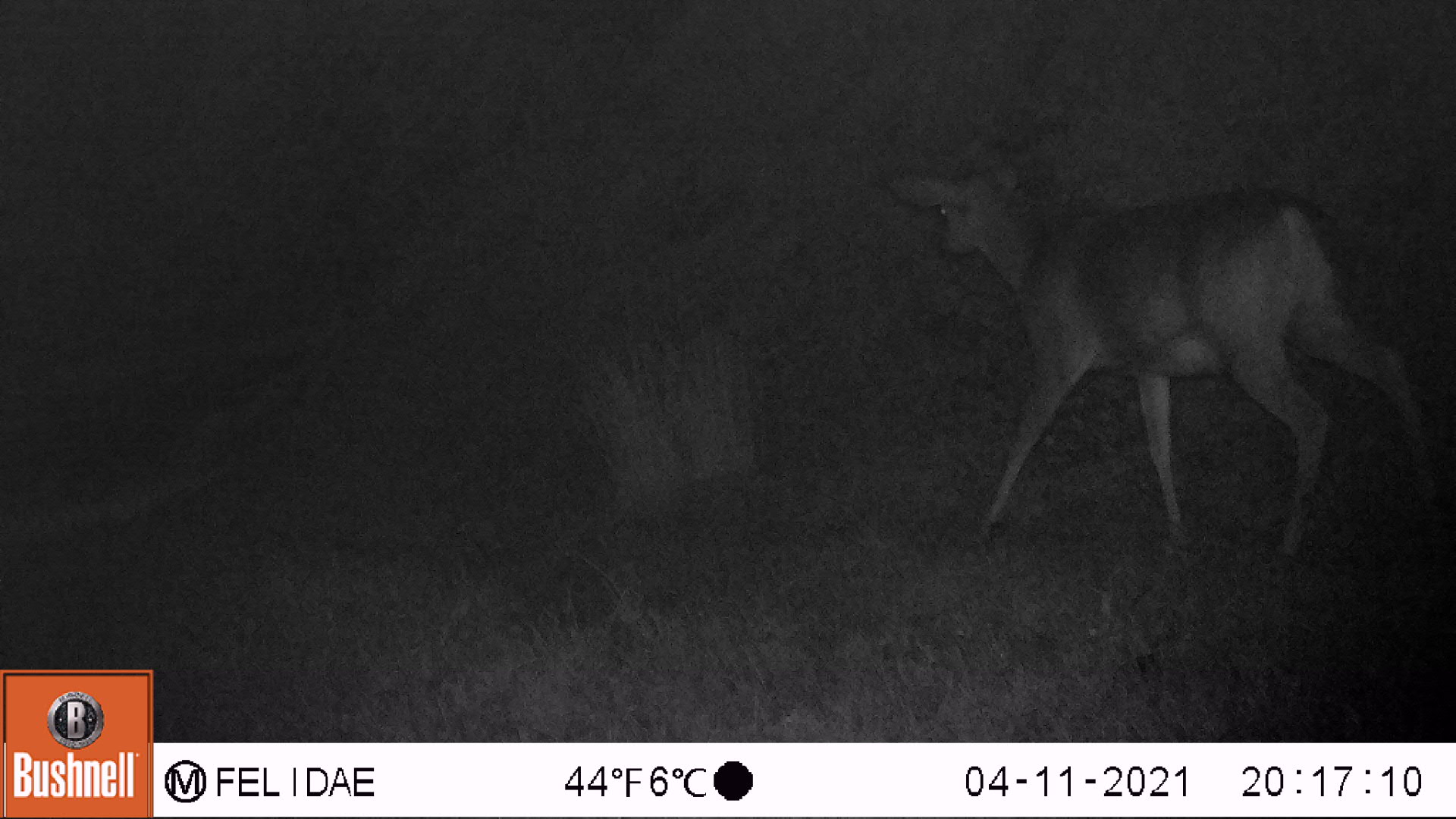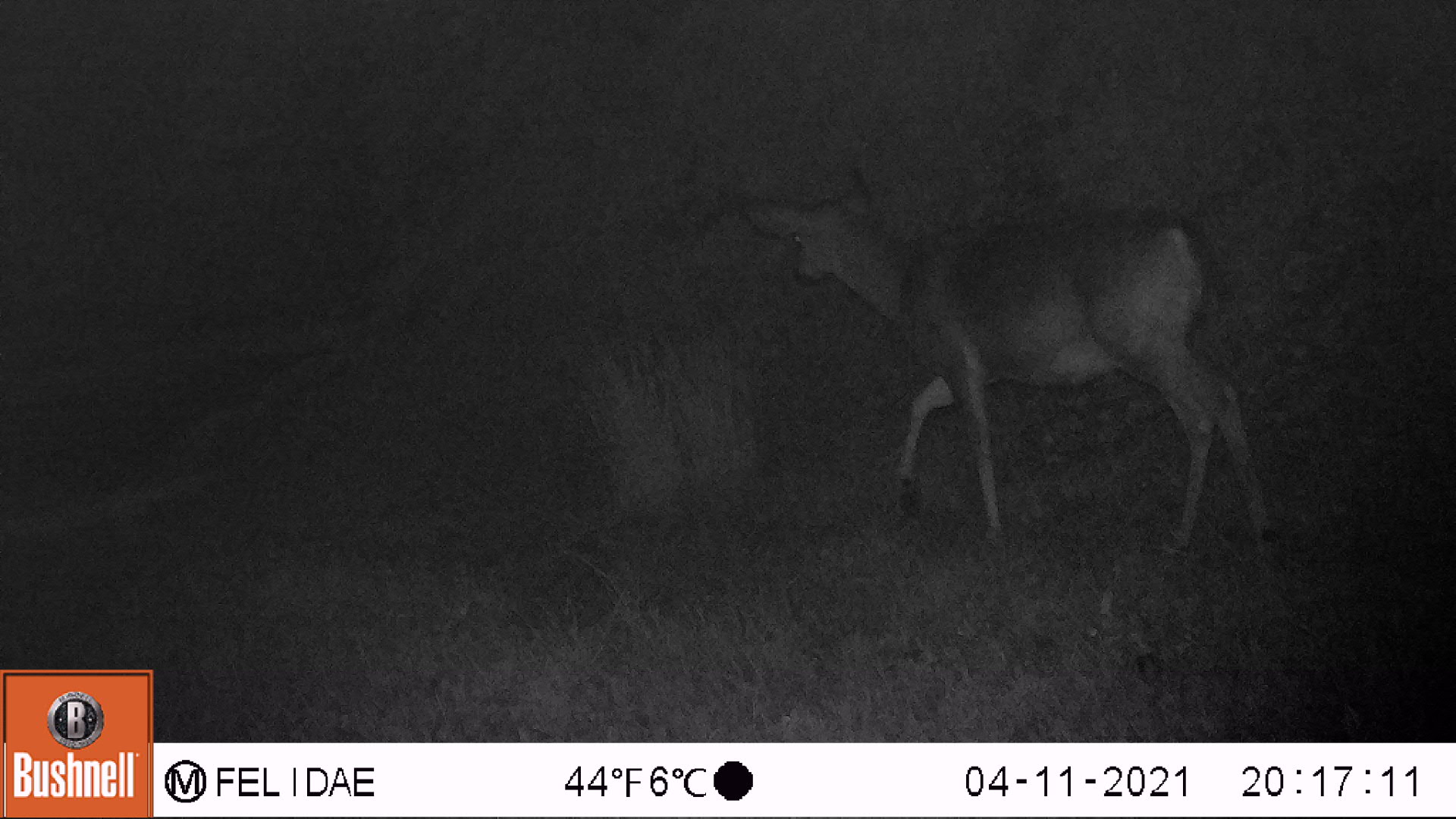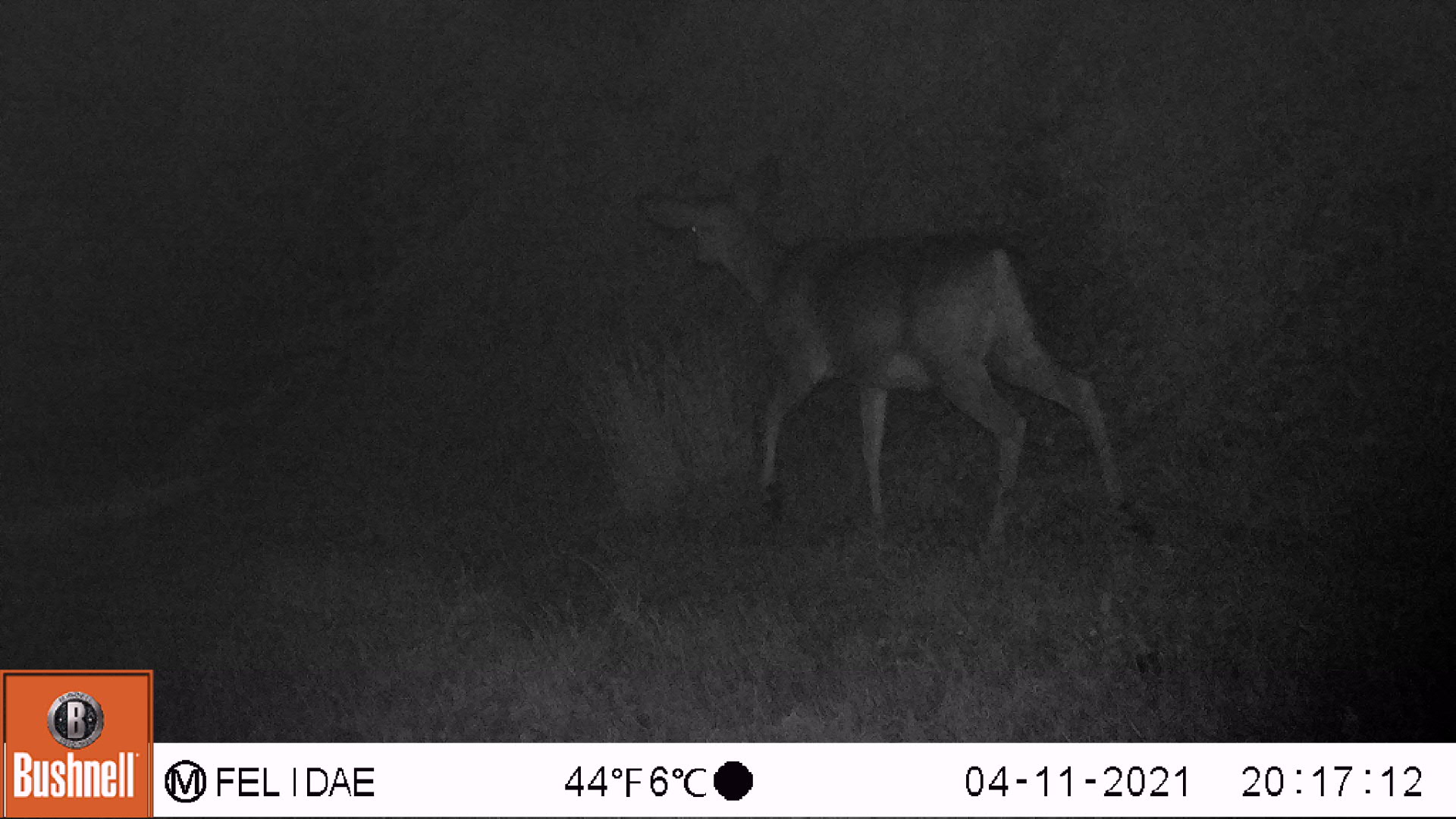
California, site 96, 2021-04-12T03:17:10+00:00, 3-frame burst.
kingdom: Animalia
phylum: Chordata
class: Mammalia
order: Artiodactyla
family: Cervidae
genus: Odocoileus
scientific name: Odocoileus hemionus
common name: mule deer